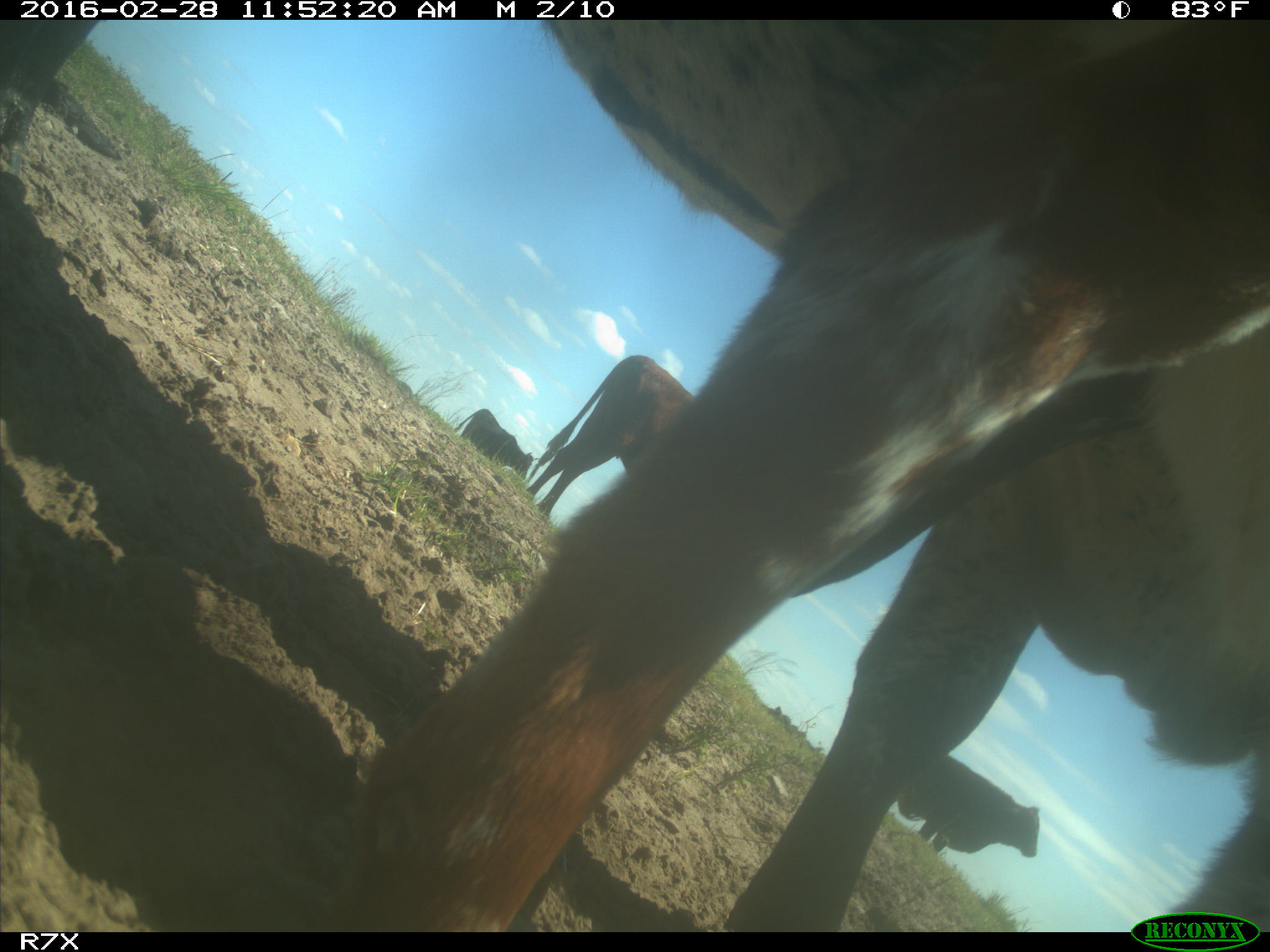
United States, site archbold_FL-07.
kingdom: Animalia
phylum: Chordata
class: Mammalia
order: Artiodactyla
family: Bovidae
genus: Bos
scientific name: Bos taurus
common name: domestic cow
Bos taurus (domestic cow).